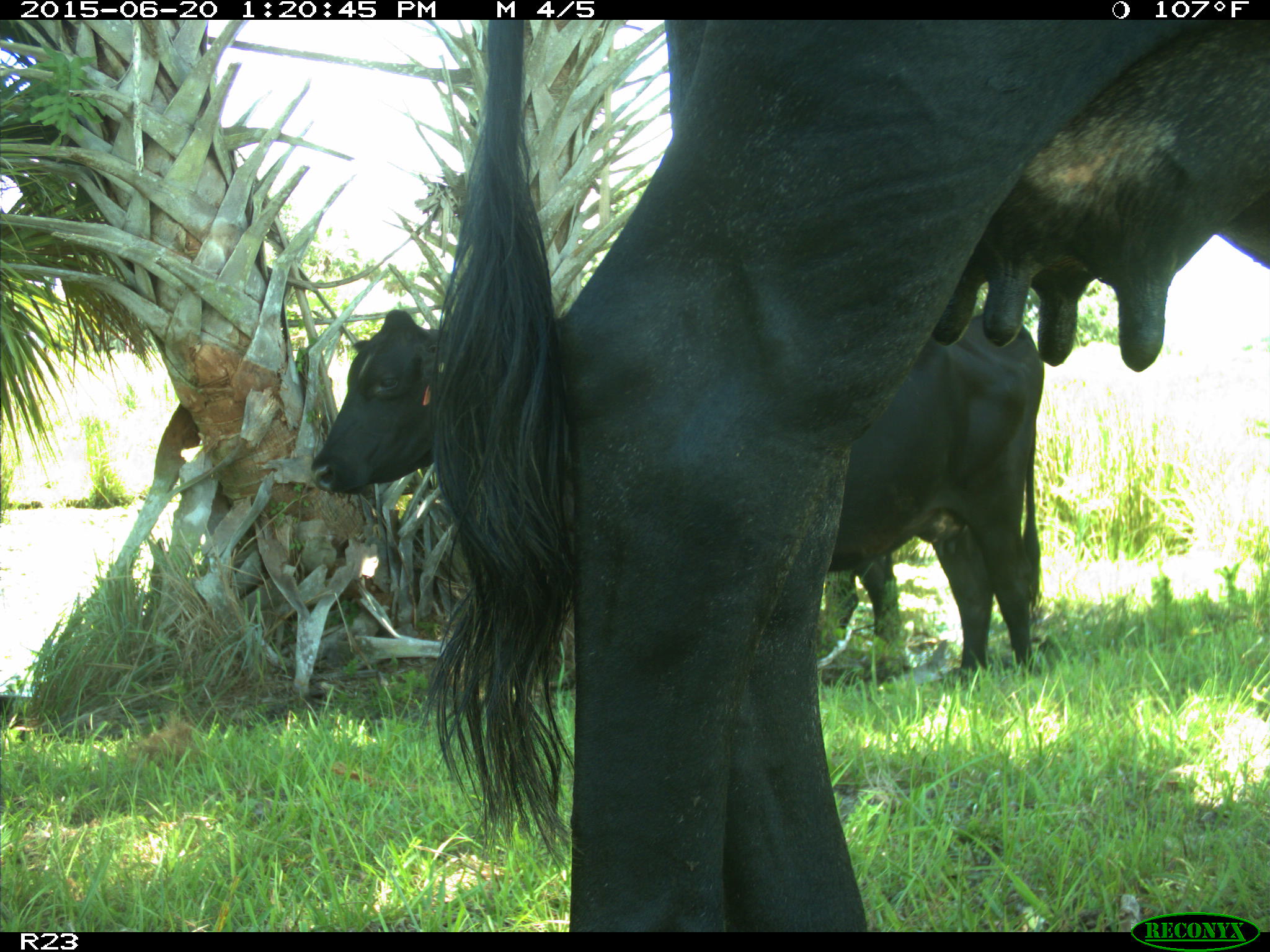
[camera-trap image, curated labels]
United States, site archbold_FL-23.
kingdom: Animalia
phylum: Chordata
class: Mammalia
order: Artiodactyla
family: Bovidae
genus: Bos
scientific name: Bos taurus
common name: domestic cow